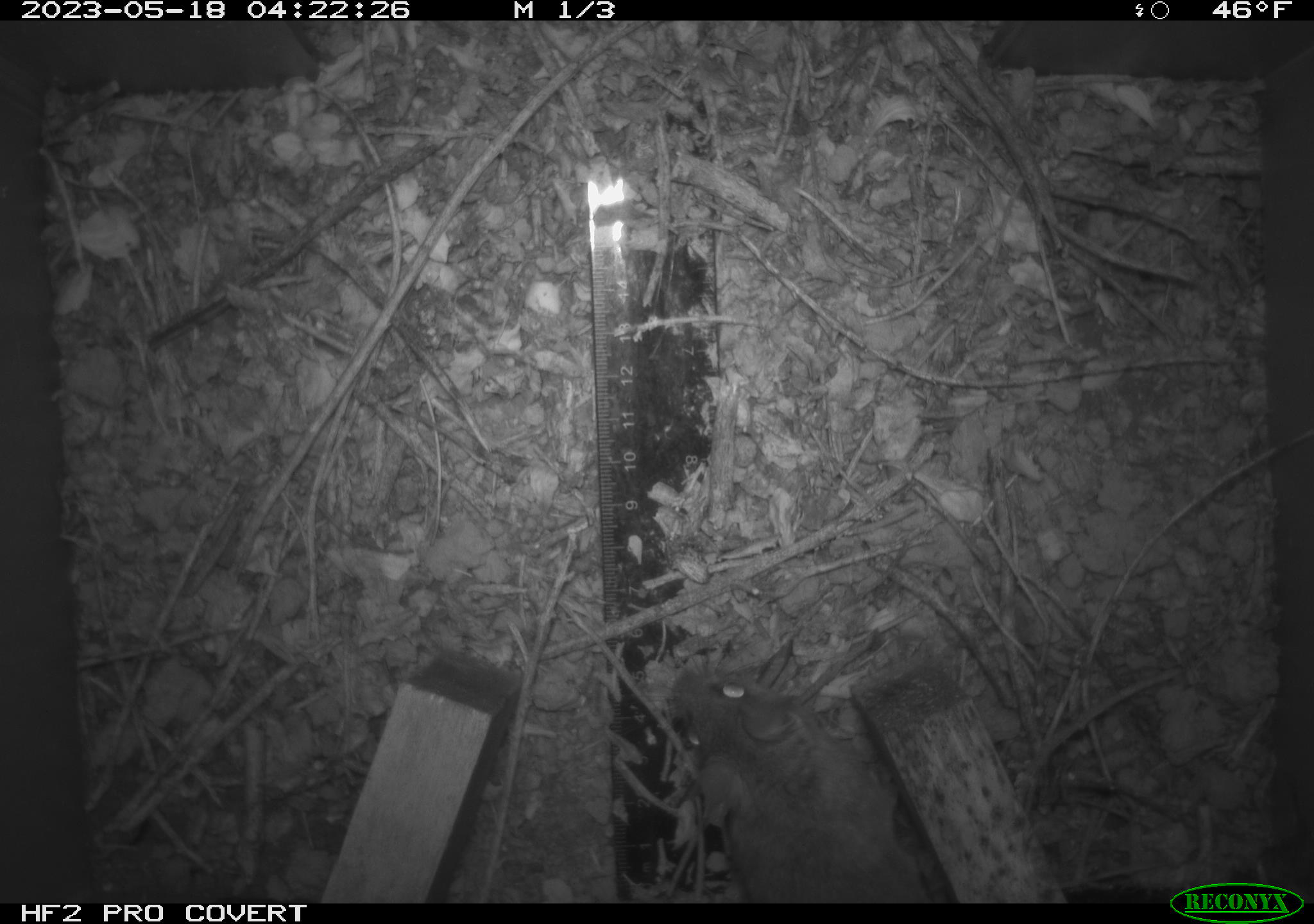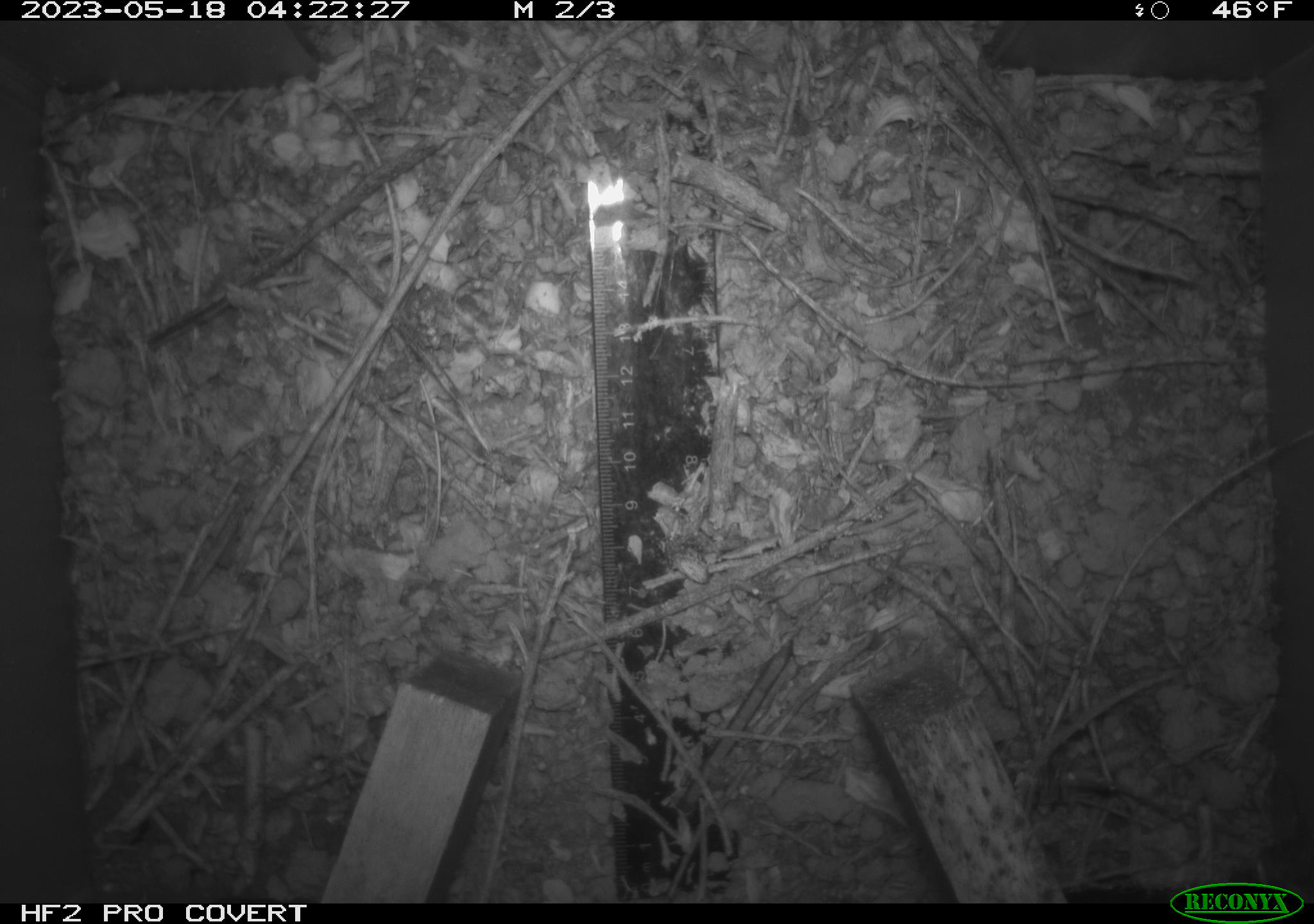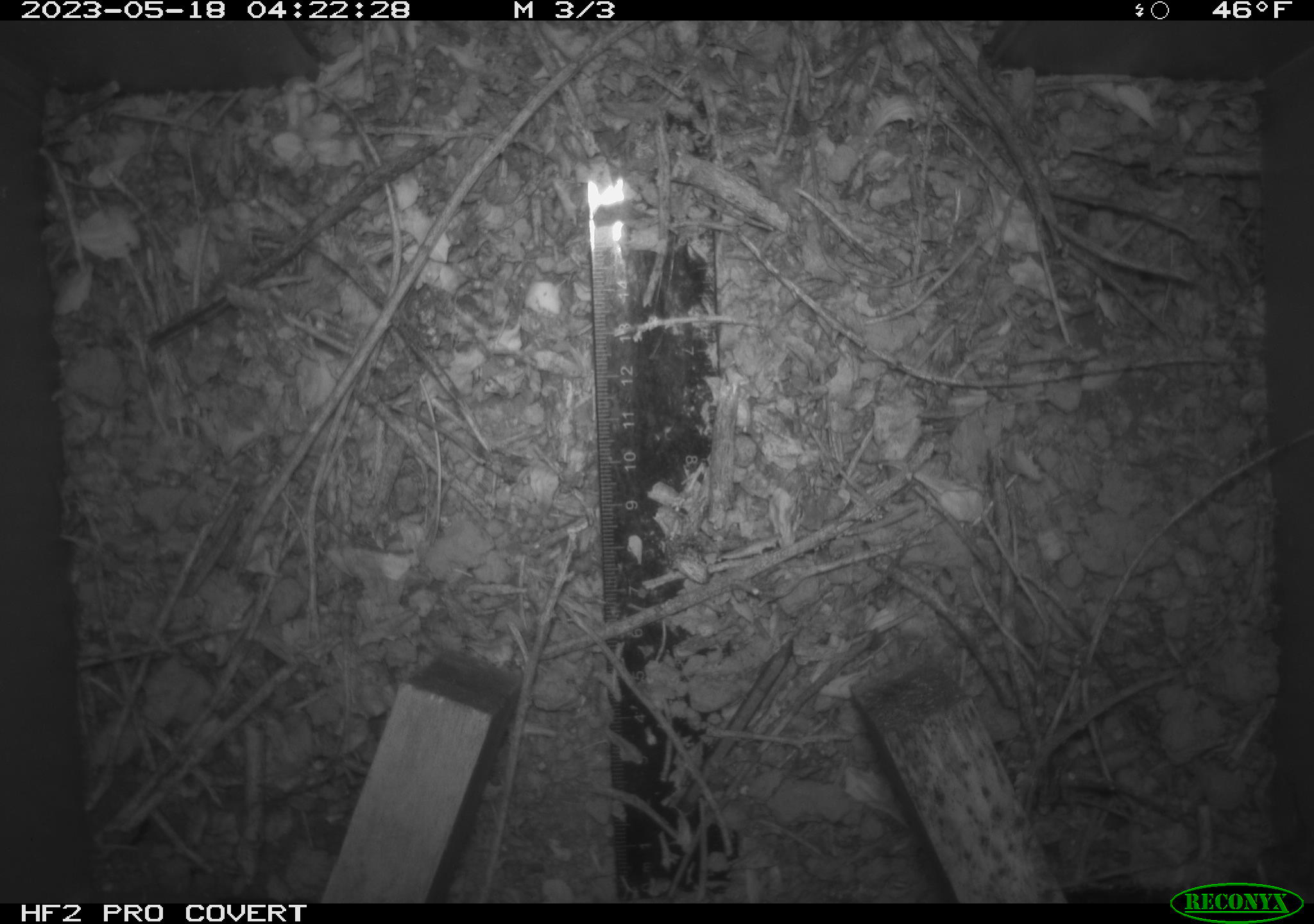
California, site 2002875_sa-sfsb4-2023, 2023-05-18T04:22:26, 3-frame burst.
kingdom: Animalia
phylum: Chordata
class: Mammalia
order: Rodentia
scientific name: Rodentia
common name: mouse species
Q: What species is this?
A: Mouse species (Rodentia).